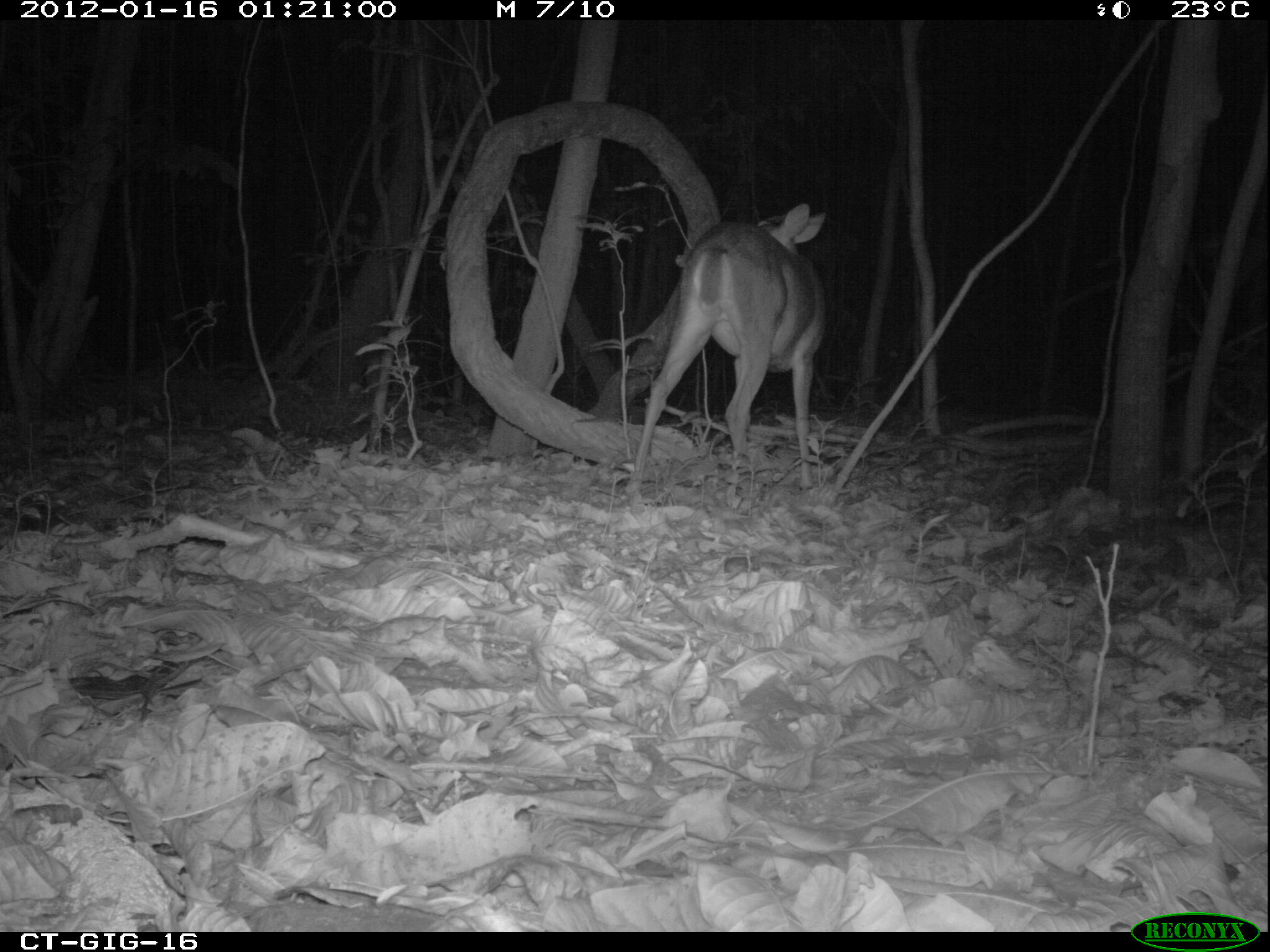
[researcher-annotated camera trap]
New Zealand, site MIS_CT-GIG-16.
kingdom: Animalia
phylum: Chordata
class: Mammalia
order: Artiodactyla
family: Cervidae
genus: Odocoileus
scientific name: Odocoileus virginianus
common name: white-tailed deer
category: white tailed deer